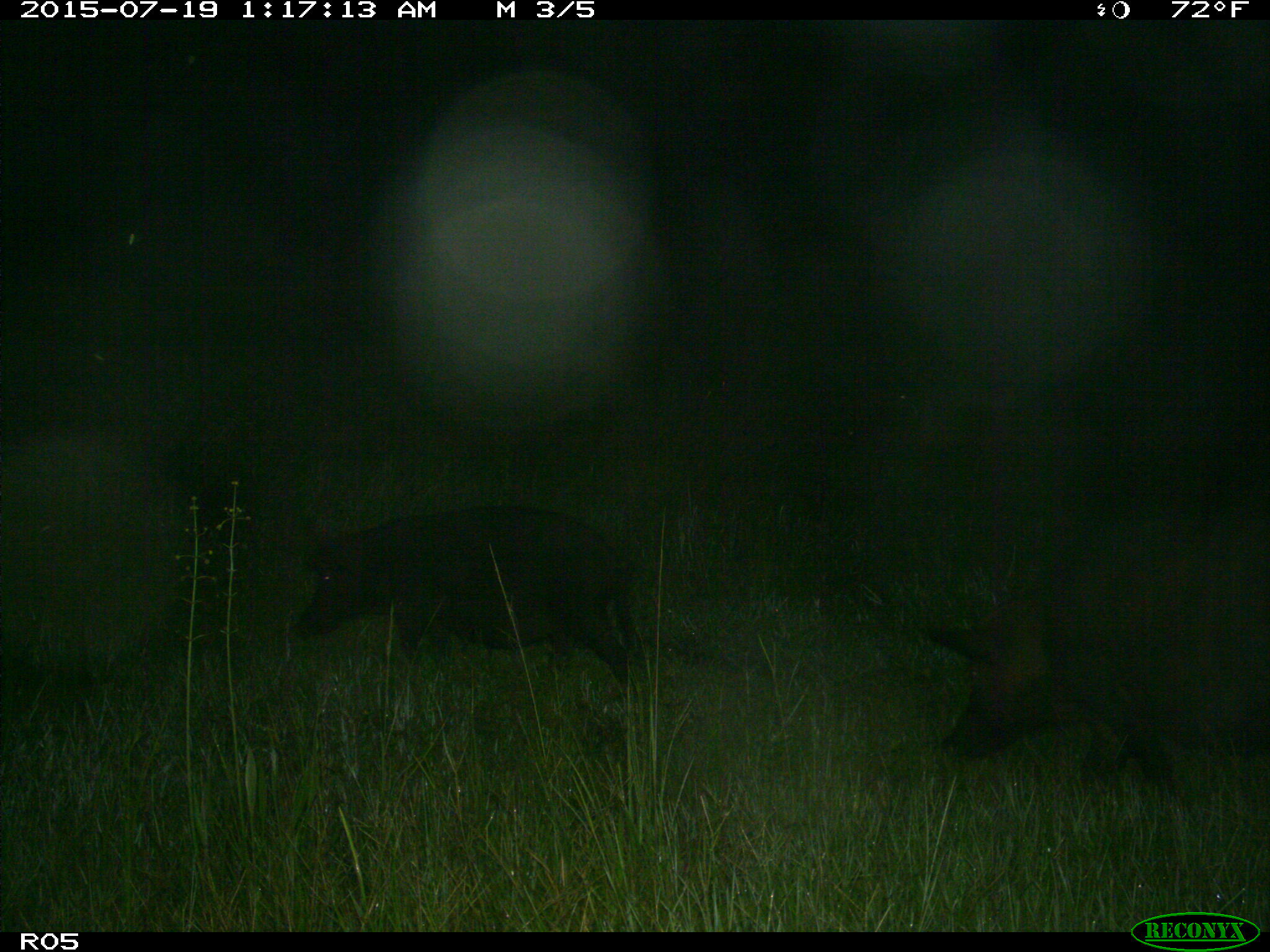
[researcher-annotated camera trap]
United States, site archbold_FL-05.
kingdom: Animalia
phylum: Chordata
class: Mammalia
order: Artiodactyla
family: Suidae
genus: Sus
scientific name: Sus scrofa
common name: wild boar